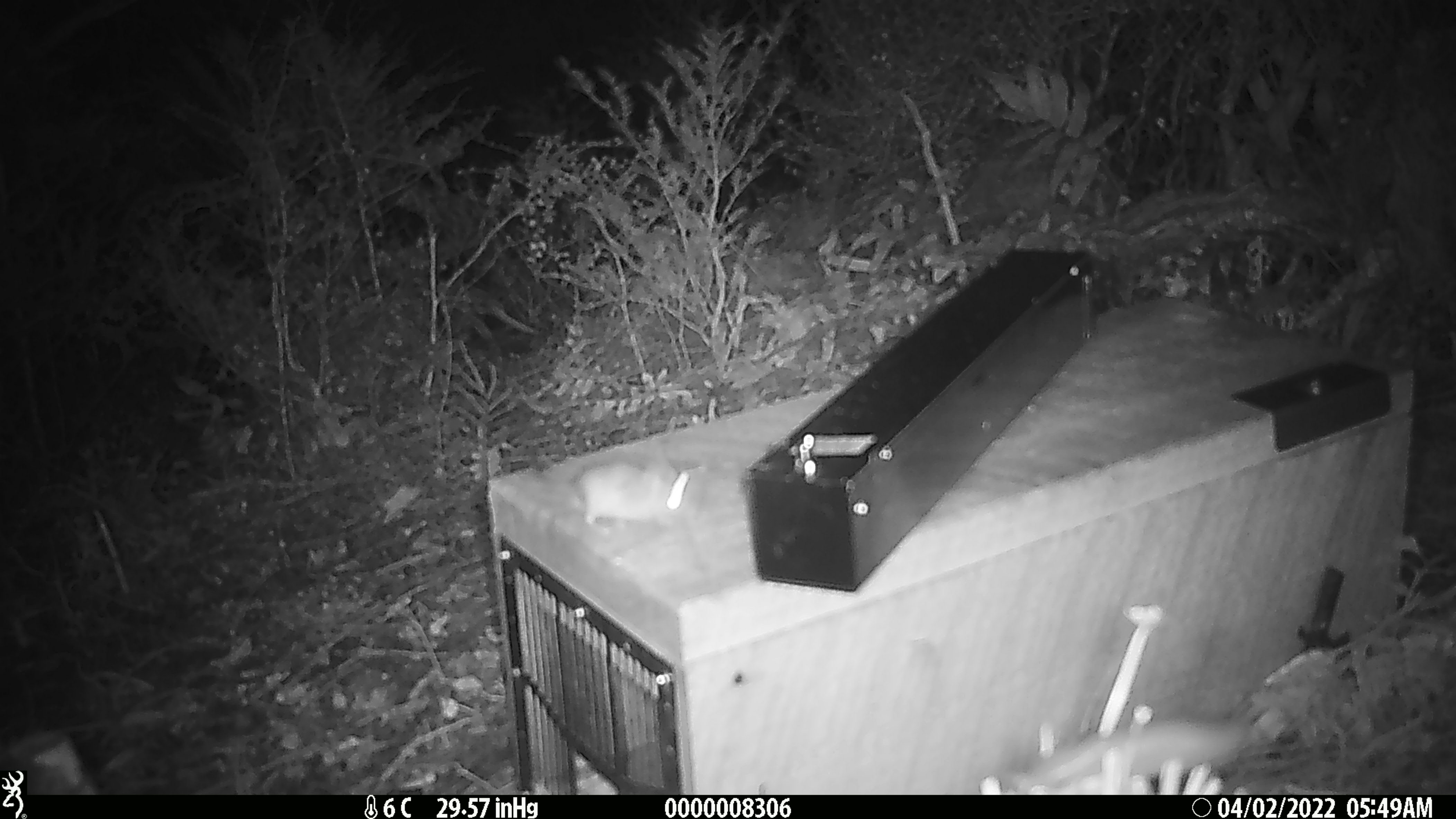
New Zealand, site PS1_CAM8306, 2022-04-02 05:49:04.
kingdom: Animalia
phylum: Chordata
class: Mammalia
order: Rodentia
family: Muridae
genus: Mus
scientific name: Mus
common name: mouse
Mouse (Mus).